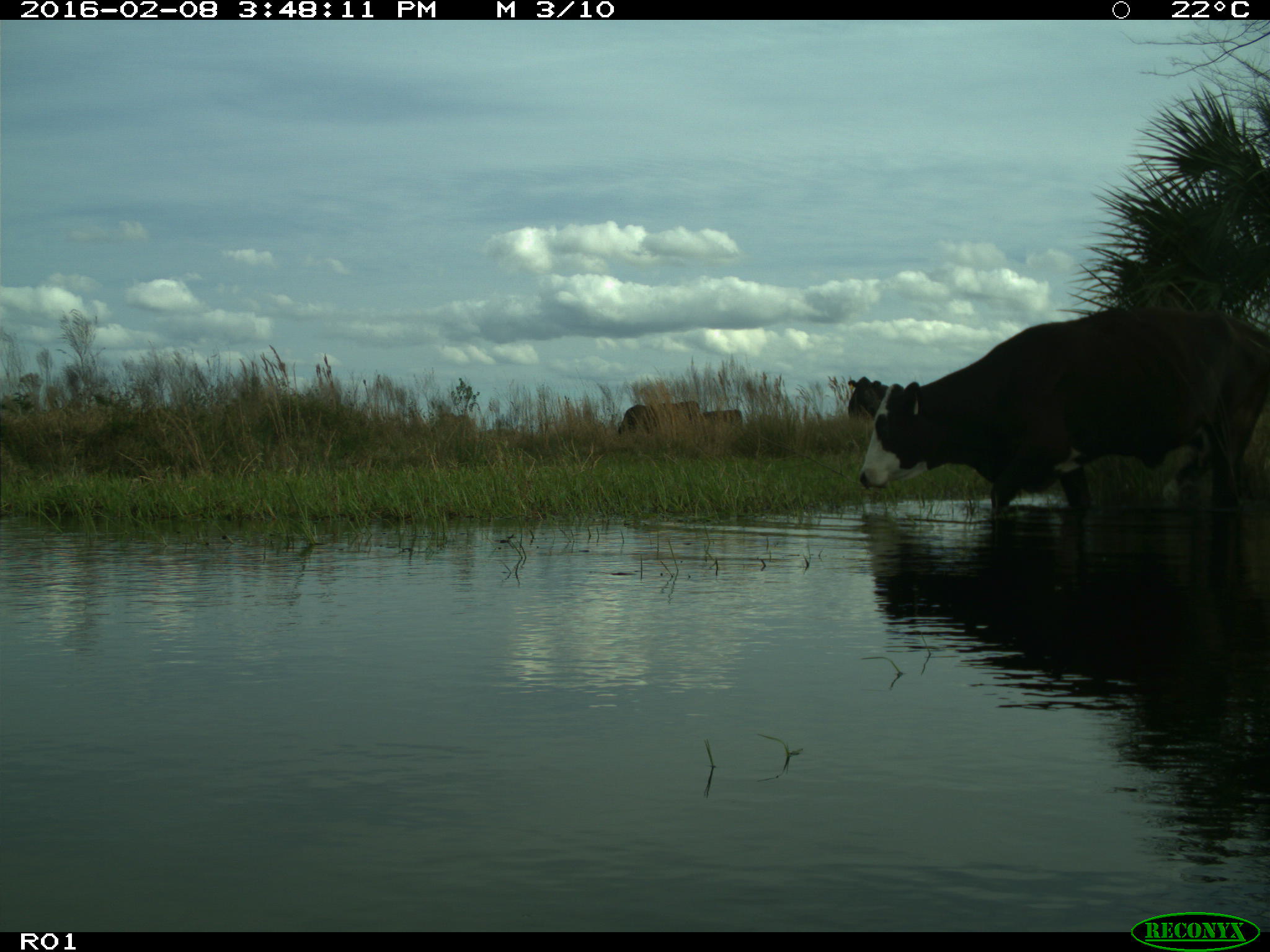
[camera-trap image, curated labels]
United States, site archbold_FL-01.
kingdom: Animalia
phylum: Chordata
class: Mammalia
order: Artiodactyla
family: Bovidae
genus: Bos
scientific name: Bos taurus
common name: domestic cow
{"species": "Bos taurus (domestic cow)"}